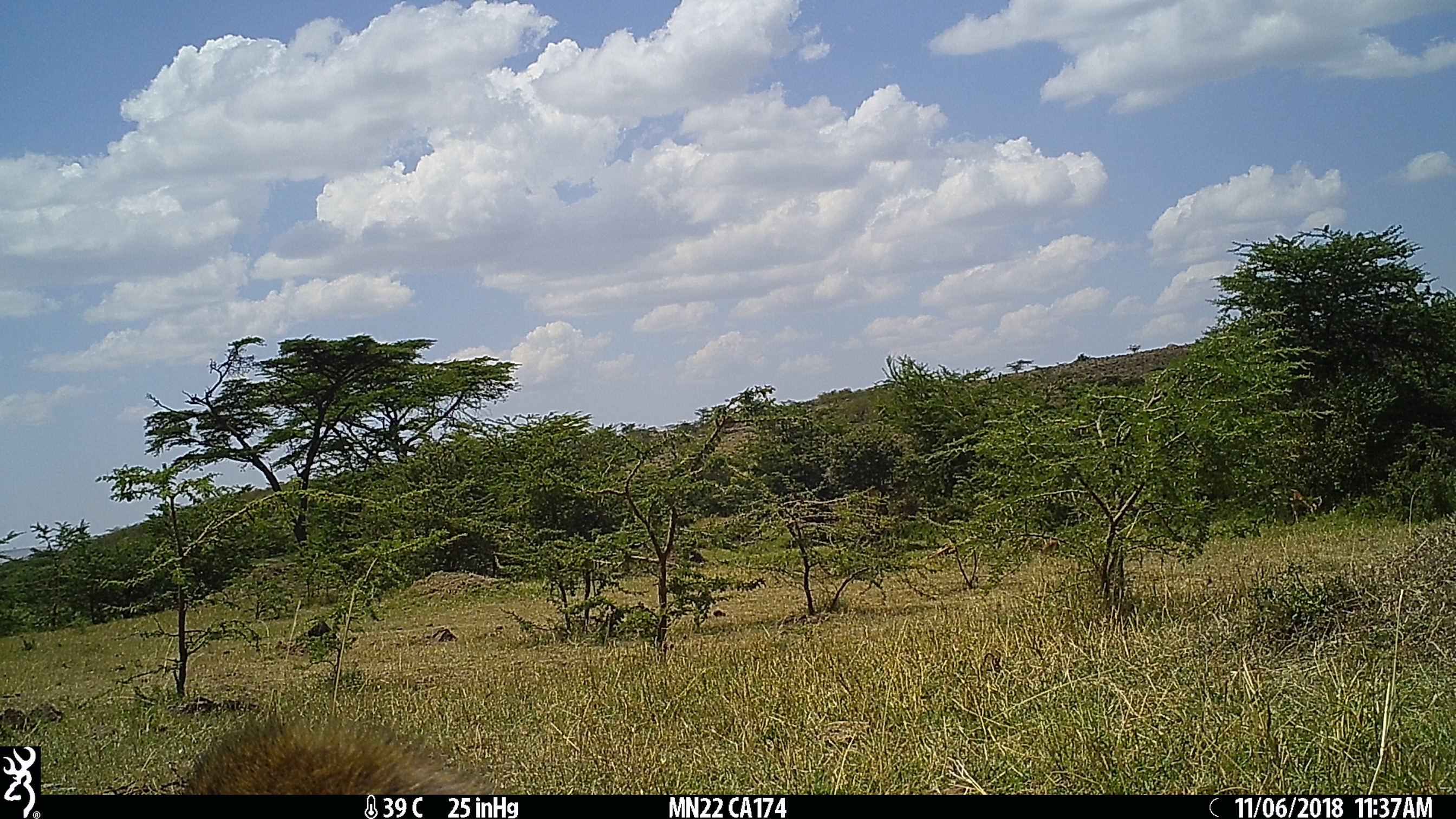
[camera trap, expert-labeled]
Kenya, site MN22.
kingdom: Animalia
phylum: Chordata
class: Mammalia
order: Artiodactyla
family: Suidae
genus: Phacochoerus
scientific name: Phacochoerus africanus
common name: common warthog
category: warthog